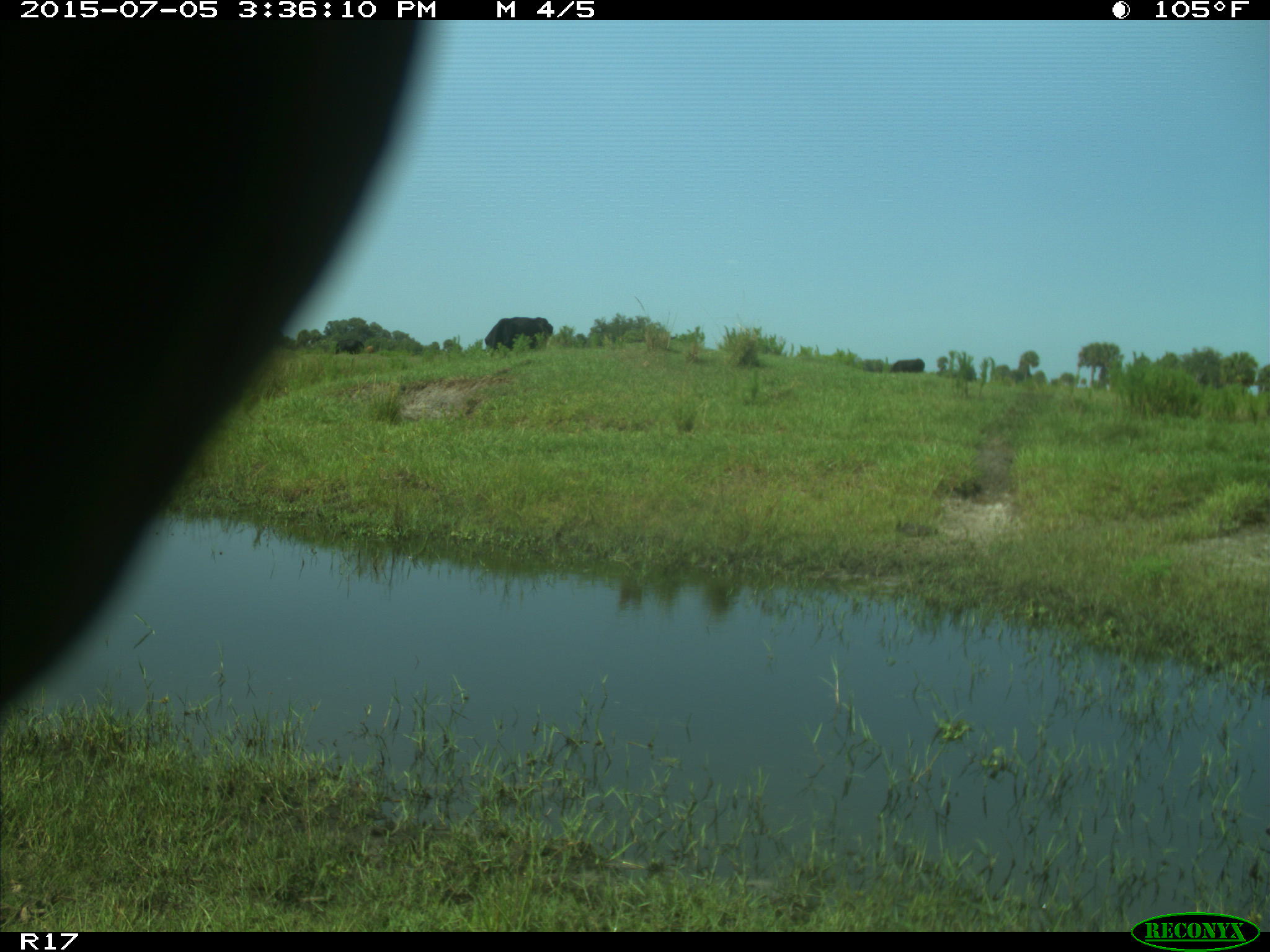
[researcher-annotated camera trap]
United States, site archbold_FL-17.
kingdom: Animalia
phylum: Chordata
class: Mammalia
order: Artiodactyla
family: Bovidae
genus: Bos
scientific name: Bos taurus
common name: domestic cow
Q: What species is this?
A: Bos taurus (domestic cow).